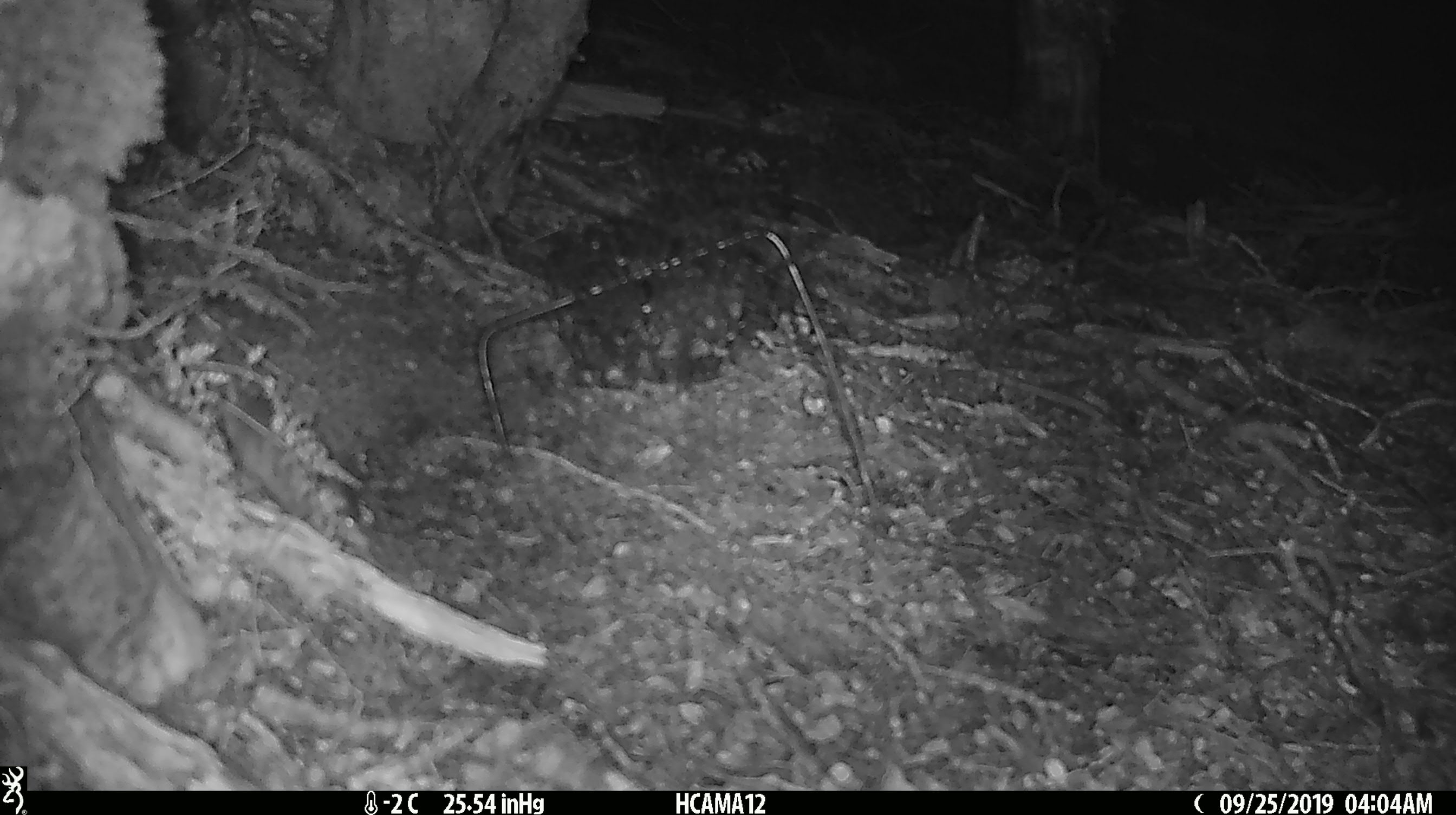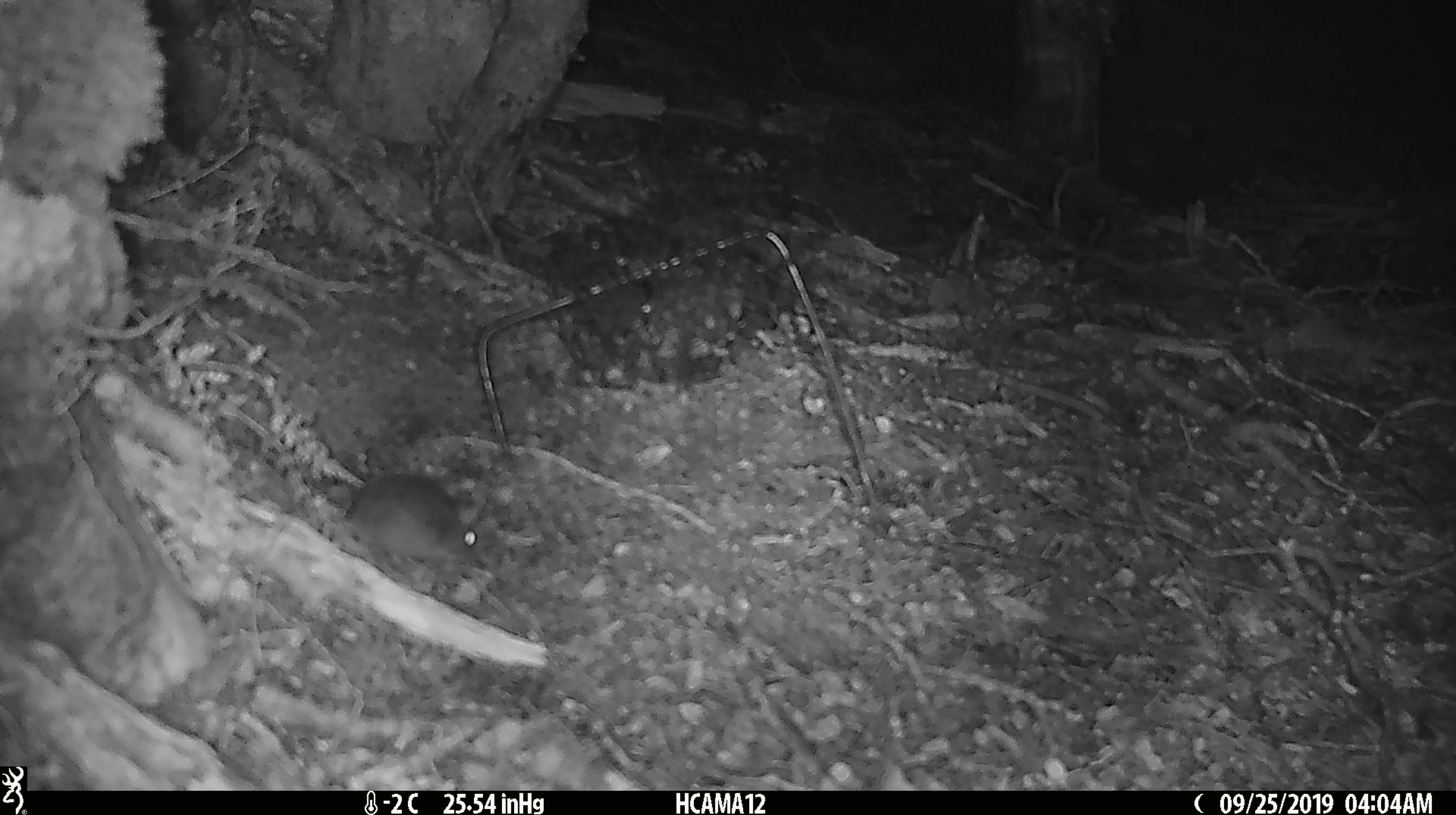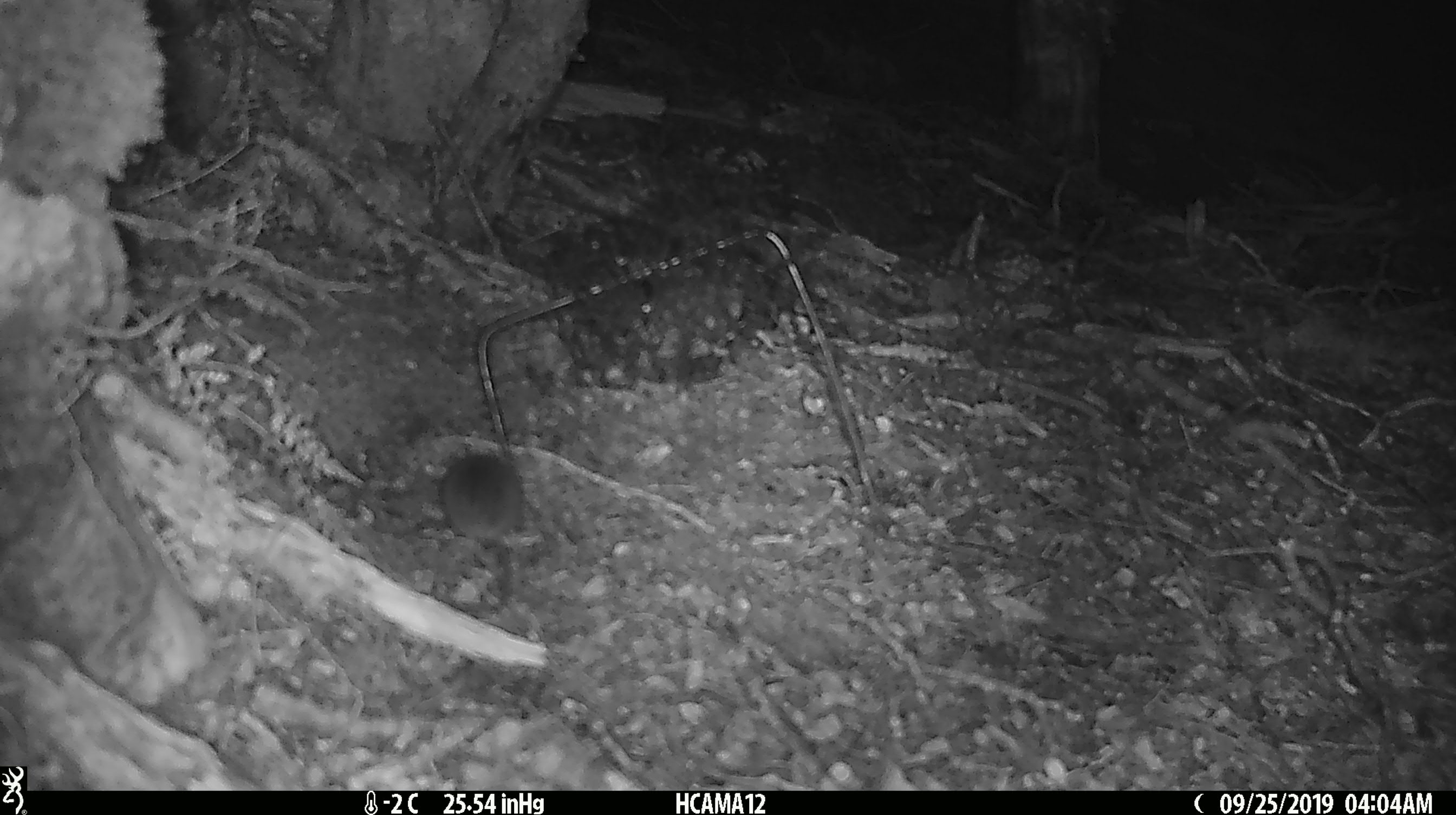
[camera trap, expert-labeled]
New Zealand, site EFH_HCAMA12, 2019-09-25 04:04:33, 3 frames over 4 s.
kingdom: Animalia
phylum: Chordata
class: Mammalia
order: Rodentia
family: Muridae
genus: Mus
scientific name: Mus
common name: mouse